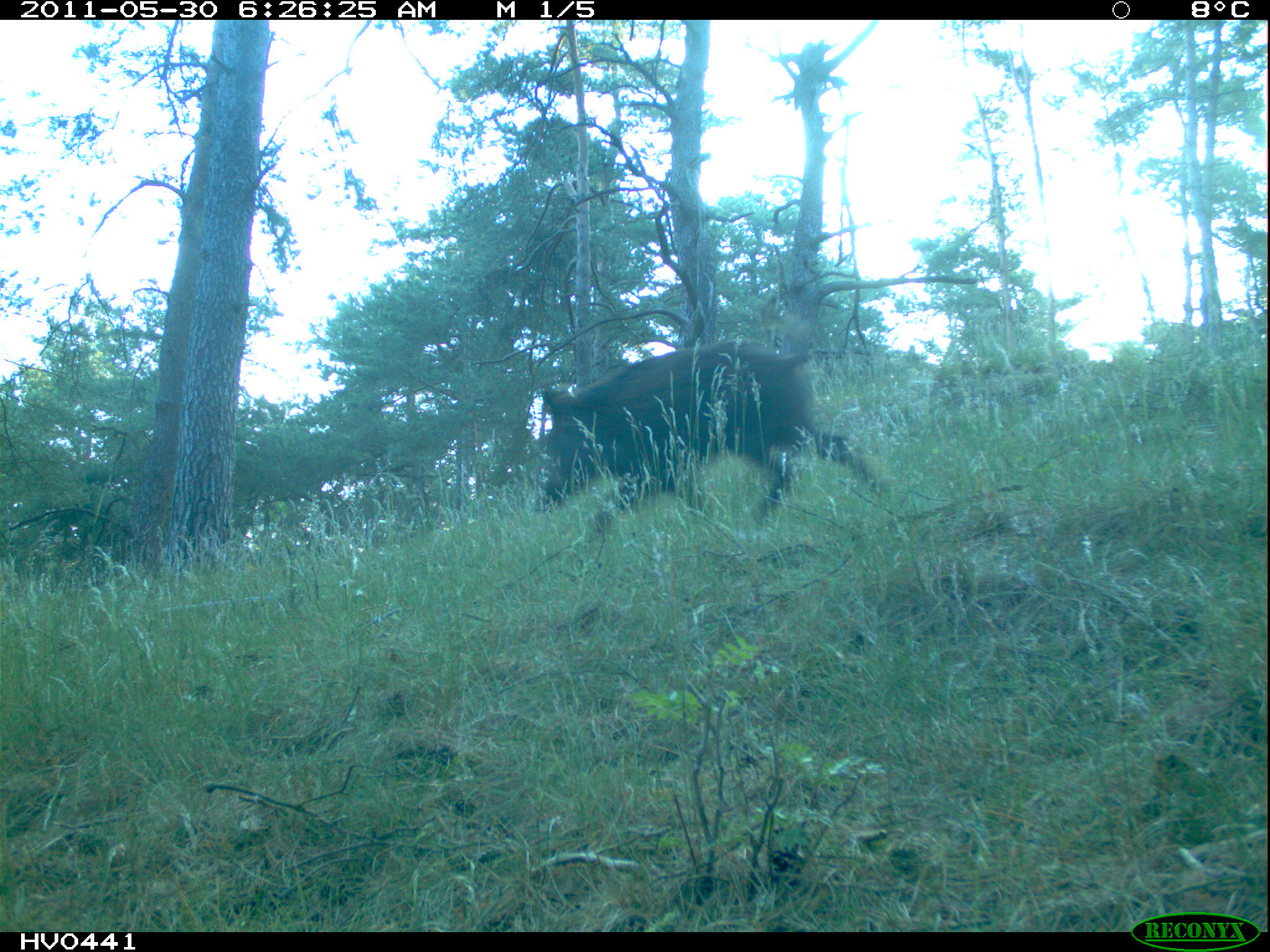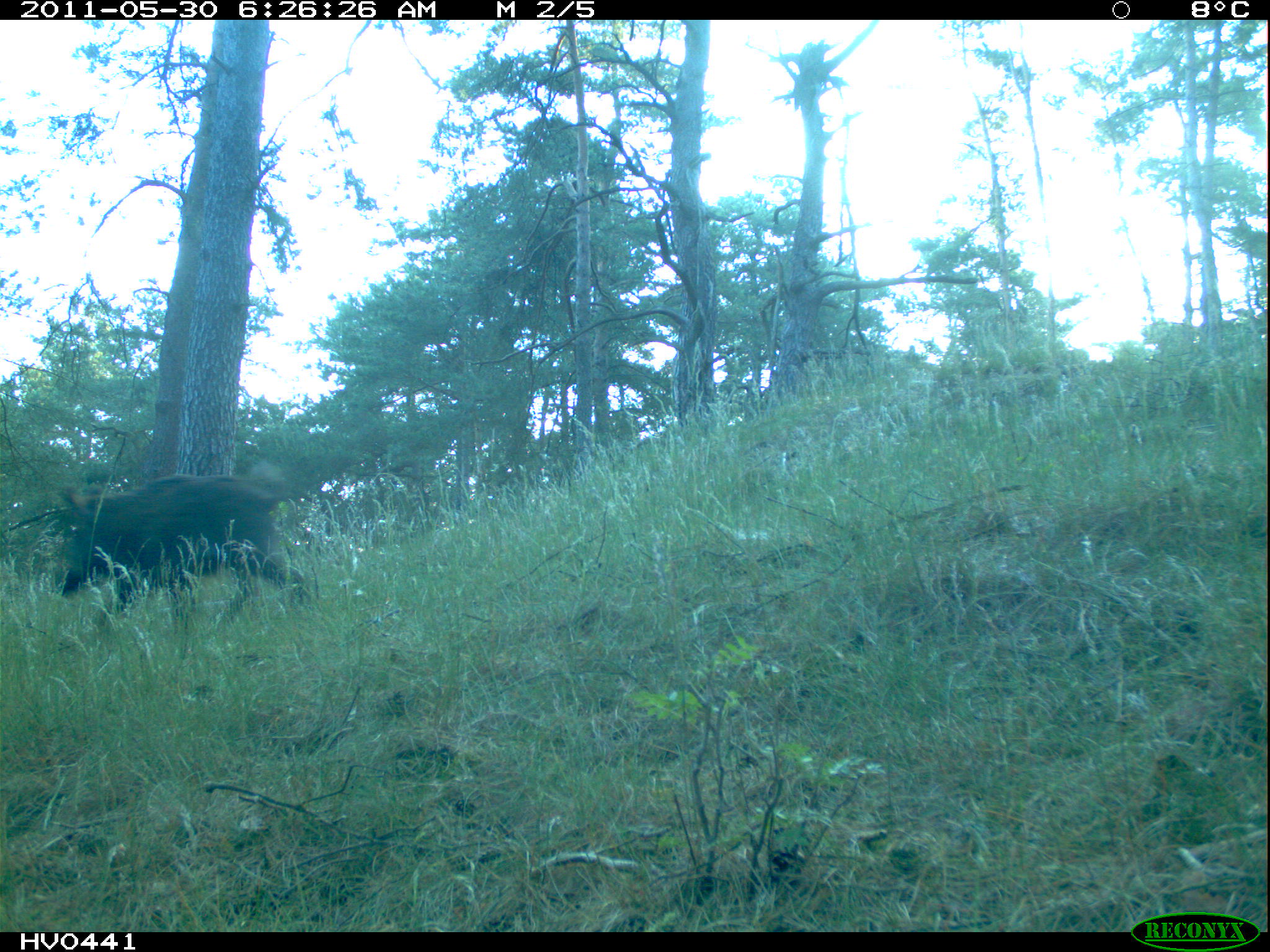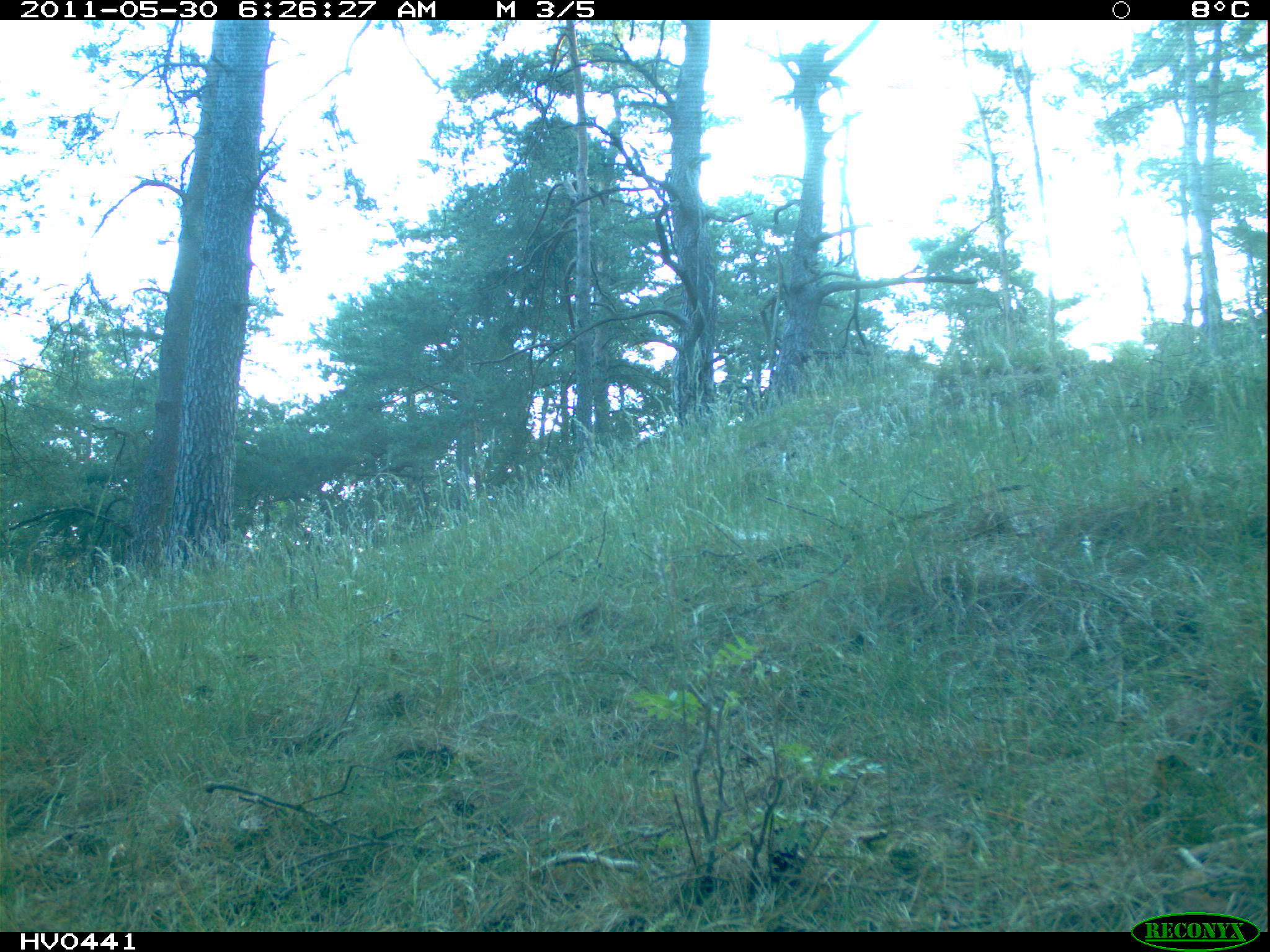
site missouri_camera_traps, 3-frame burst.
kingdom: Animalia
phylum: Chordata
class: Mammalia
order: Artiodactyla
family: Suidae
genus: Sus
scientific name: Sus scrofa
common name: wild boar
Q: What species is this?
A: Wild boar (Sus scrofa).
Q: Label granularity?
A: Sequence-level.